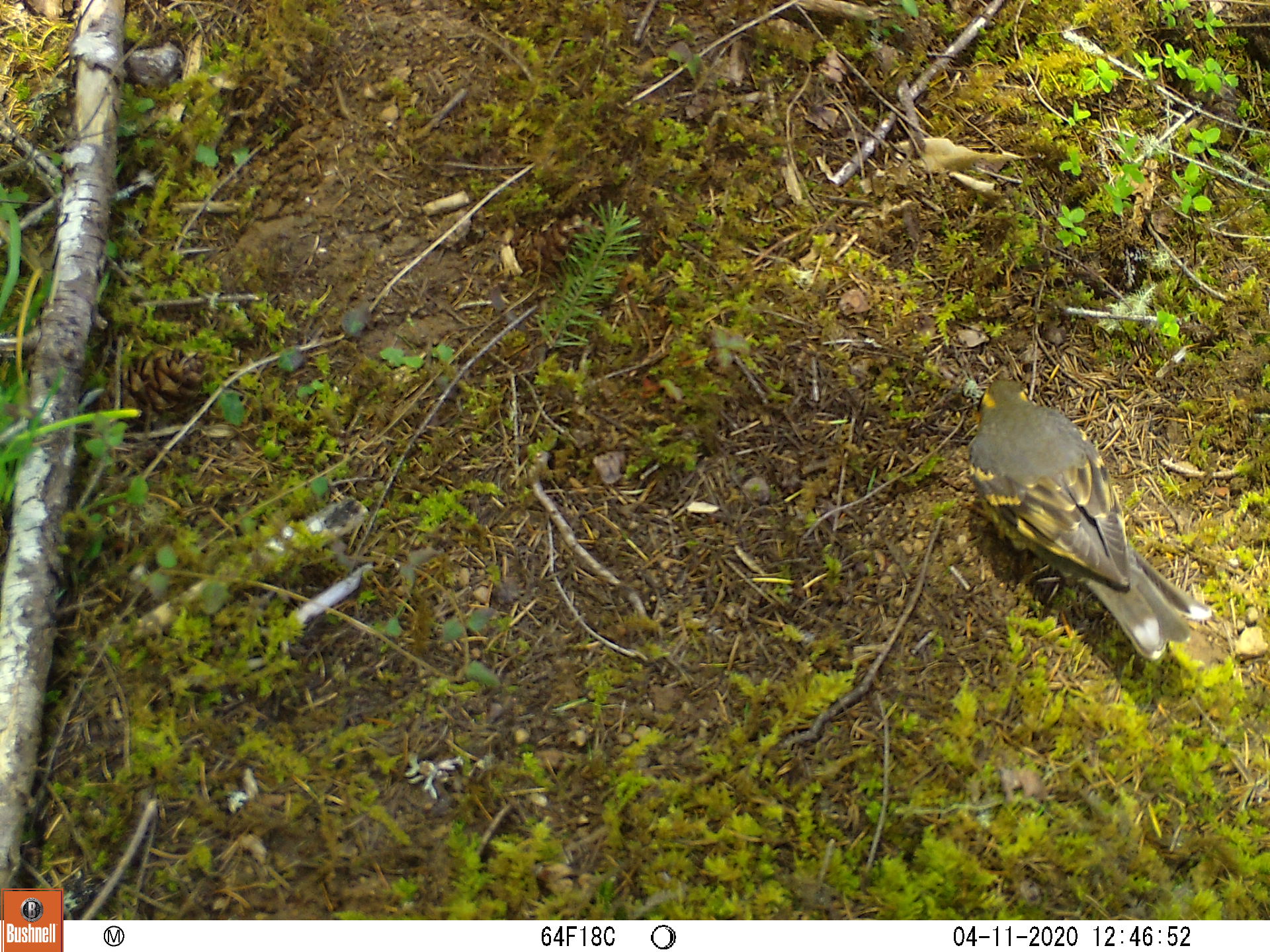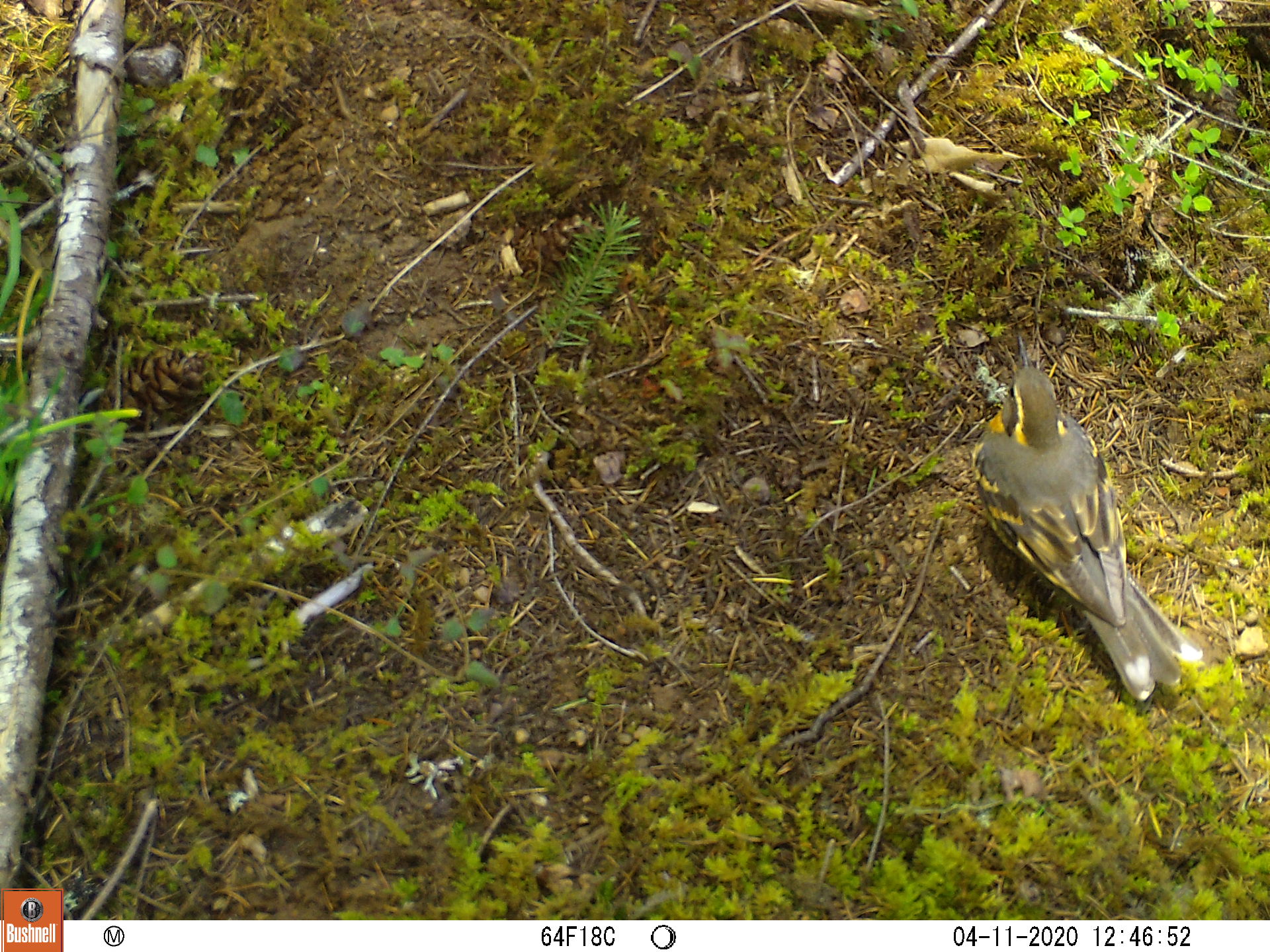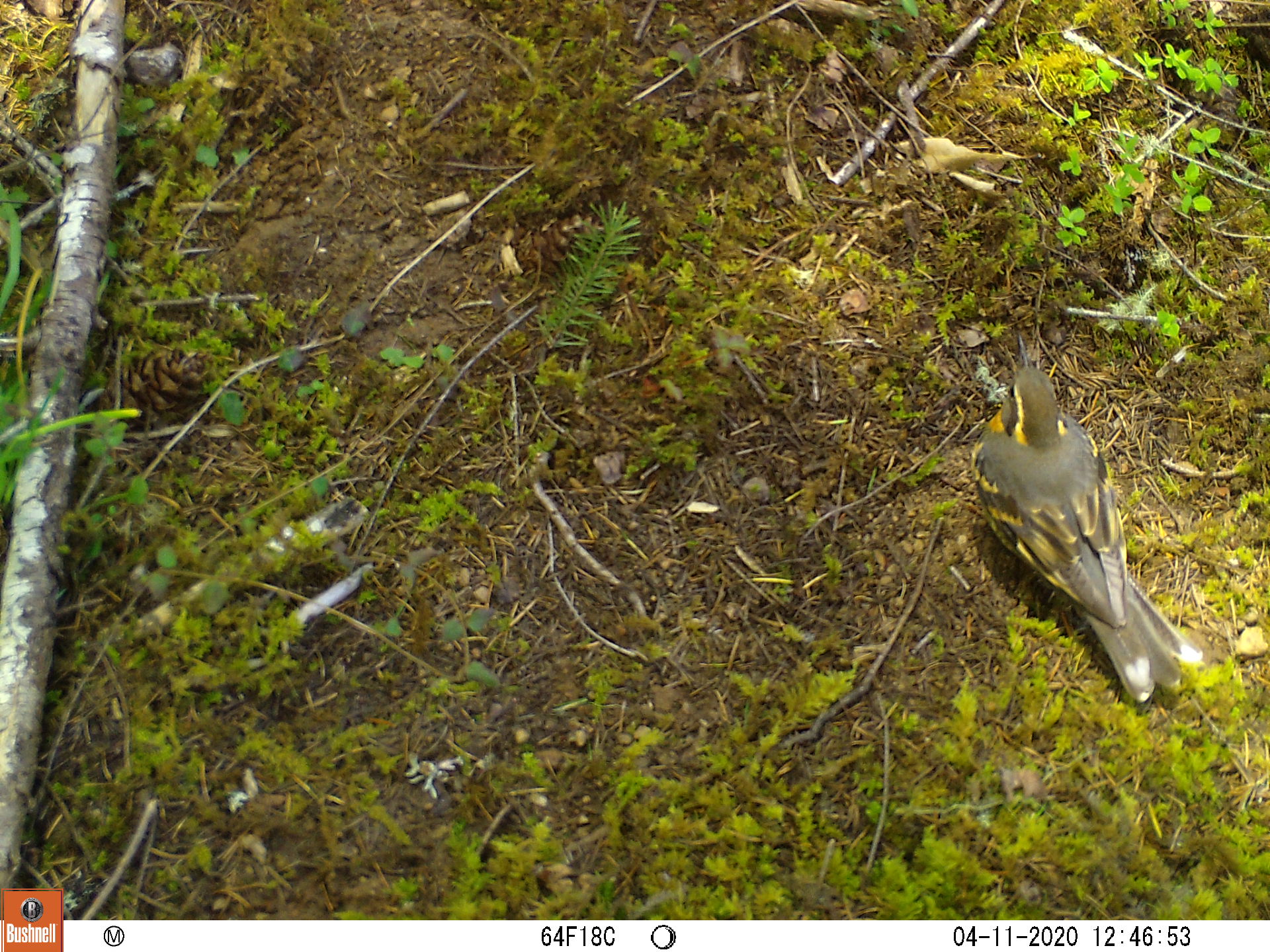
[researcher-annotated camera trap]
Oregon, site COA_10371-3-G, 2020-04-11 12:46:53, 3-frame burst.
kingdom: Animalia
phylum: Chordata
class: Aves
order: Passeriformes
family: Turdidae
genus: Ixoreus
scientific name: Ixoreus naevius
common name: varied thrush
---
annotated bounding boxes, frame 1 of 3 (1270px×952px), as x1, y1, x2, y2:
varied thrush: 966, 372, 1209, 659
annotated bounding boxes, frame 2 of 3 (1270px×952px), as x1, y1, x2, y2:
varied thrush: 964, 333, 1188, 699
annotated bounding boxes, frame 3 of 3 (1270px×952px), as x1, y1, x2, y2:
varied thrush: 969, 340, 1194, 696